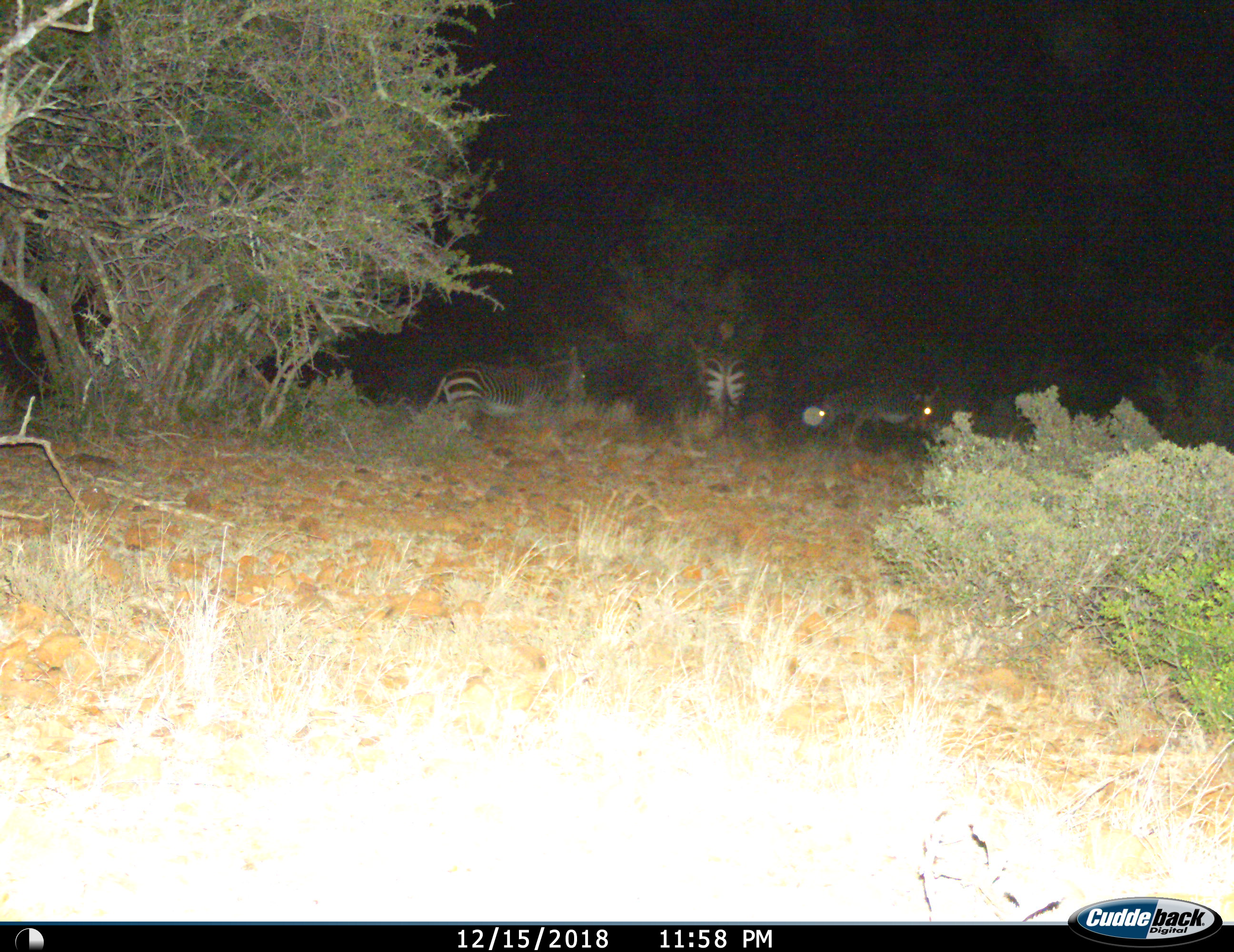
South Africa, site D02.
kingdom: Animalia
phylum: Chordata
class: Mammalia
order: Perissodactyla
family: Equidae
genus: Equus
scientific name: Equus zebra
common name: mountain zebra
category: zebramountain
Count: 4.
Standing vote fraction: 90%.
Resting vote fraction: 10%.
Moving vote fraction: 30%.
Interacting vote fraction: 0%.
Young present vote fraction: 0%.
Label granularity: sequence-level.